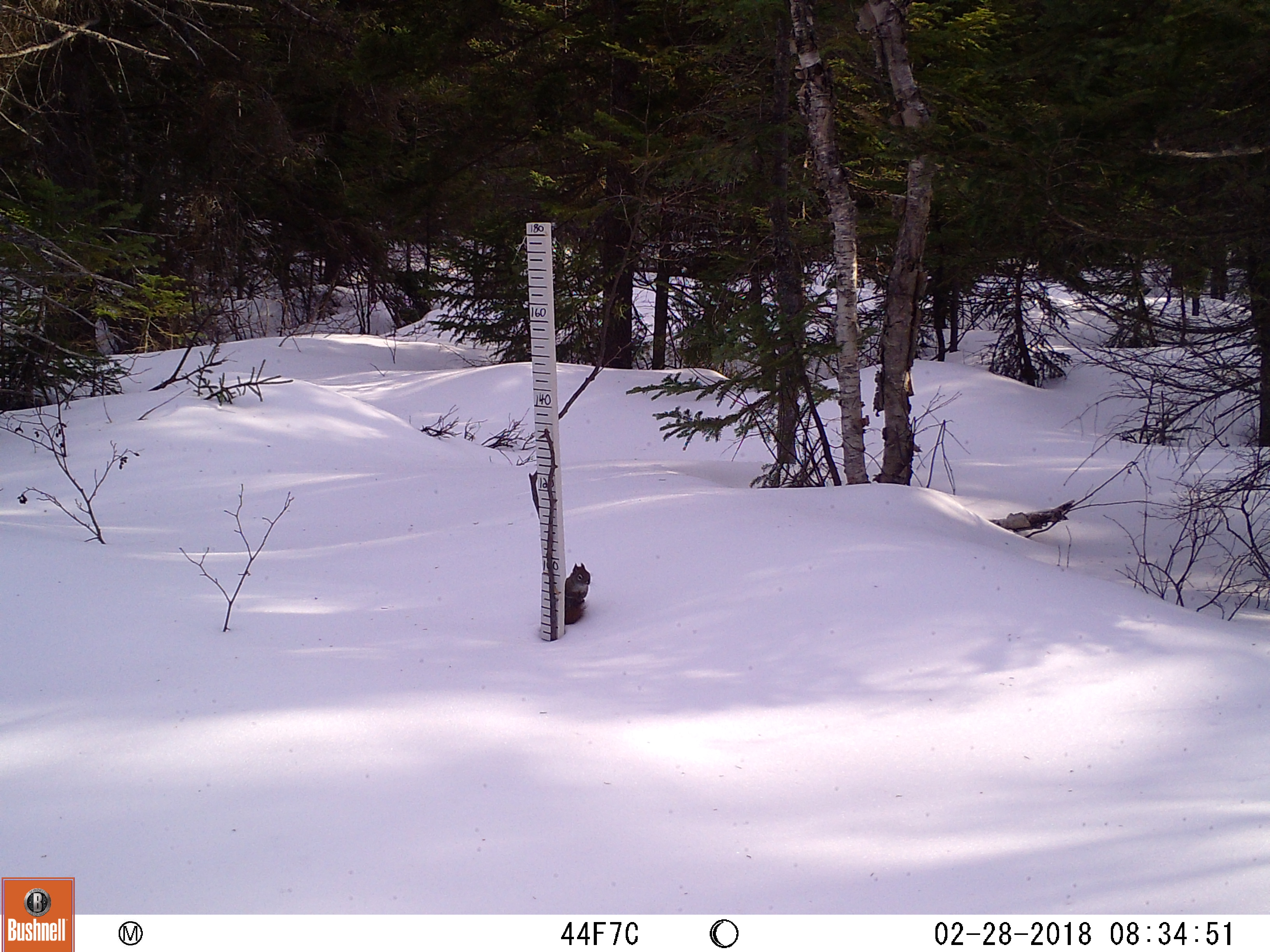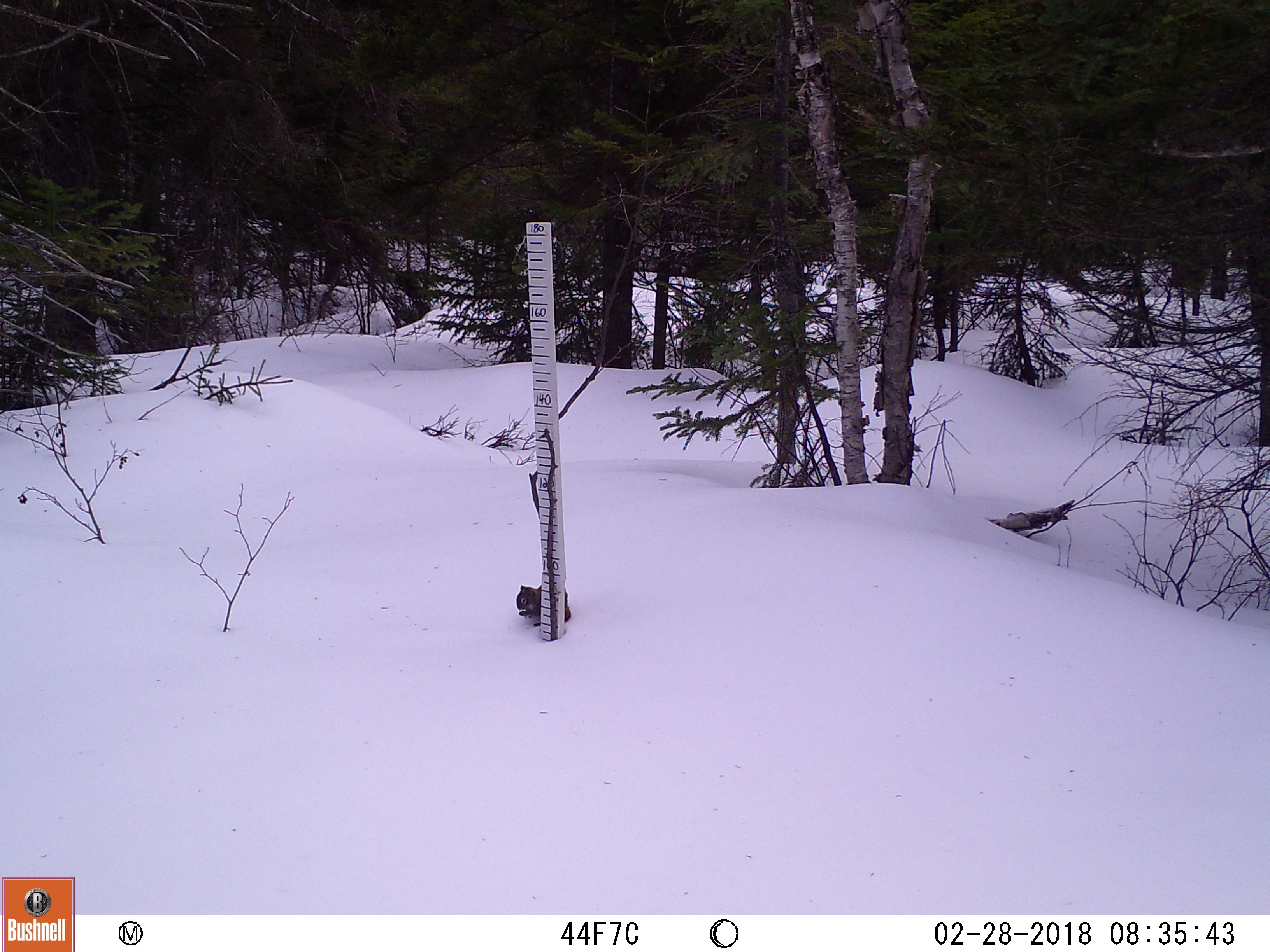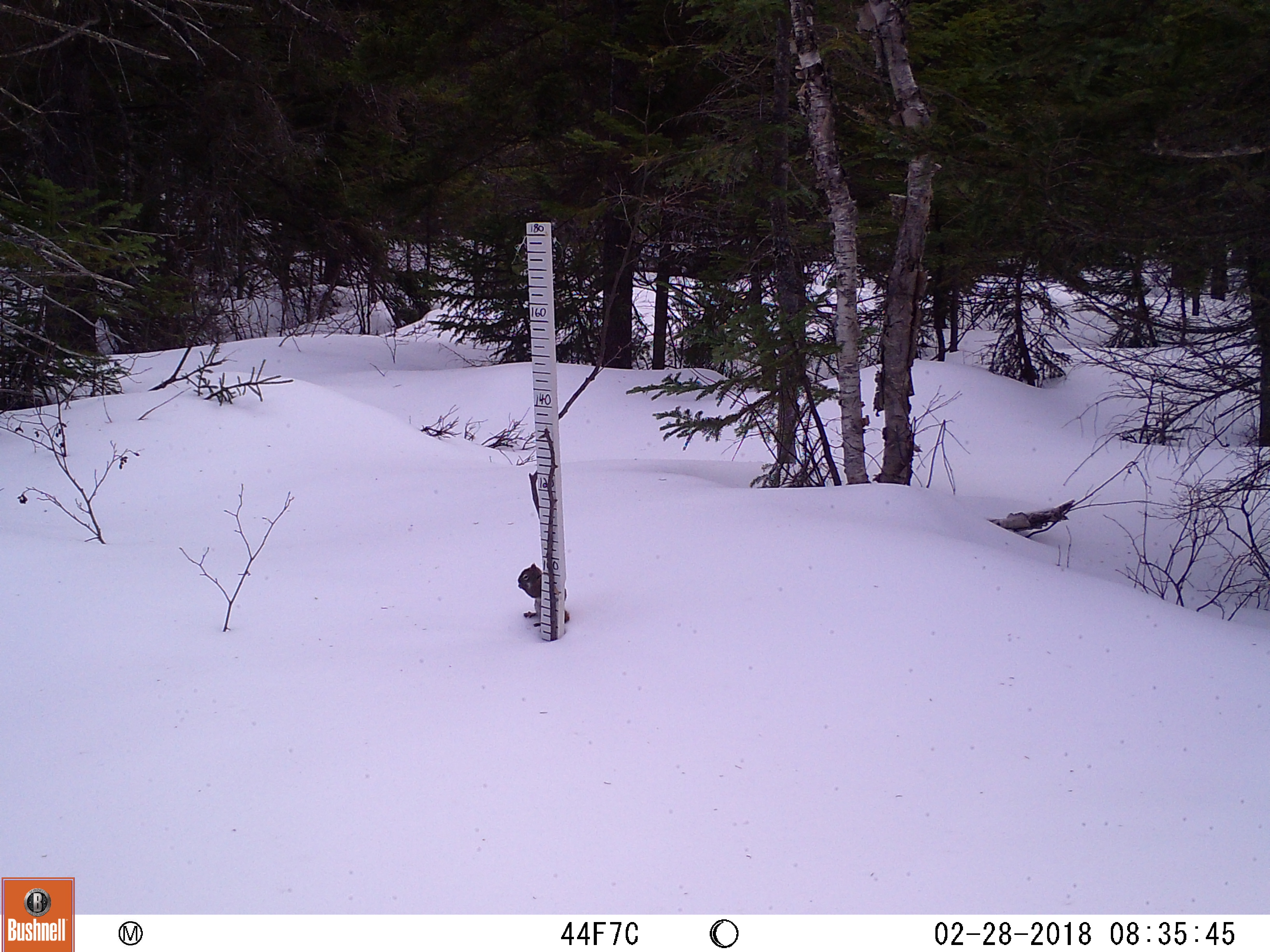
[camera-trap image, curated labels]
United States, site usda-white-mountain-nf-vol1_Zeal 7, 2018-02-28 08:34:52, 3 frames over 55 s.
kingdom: Animalia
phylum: Chordata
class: Mammalia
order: Rodentia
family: Sciuridae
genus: Tamiasciurus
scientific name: Tamiasciurus hudsonicus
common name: red squirrel